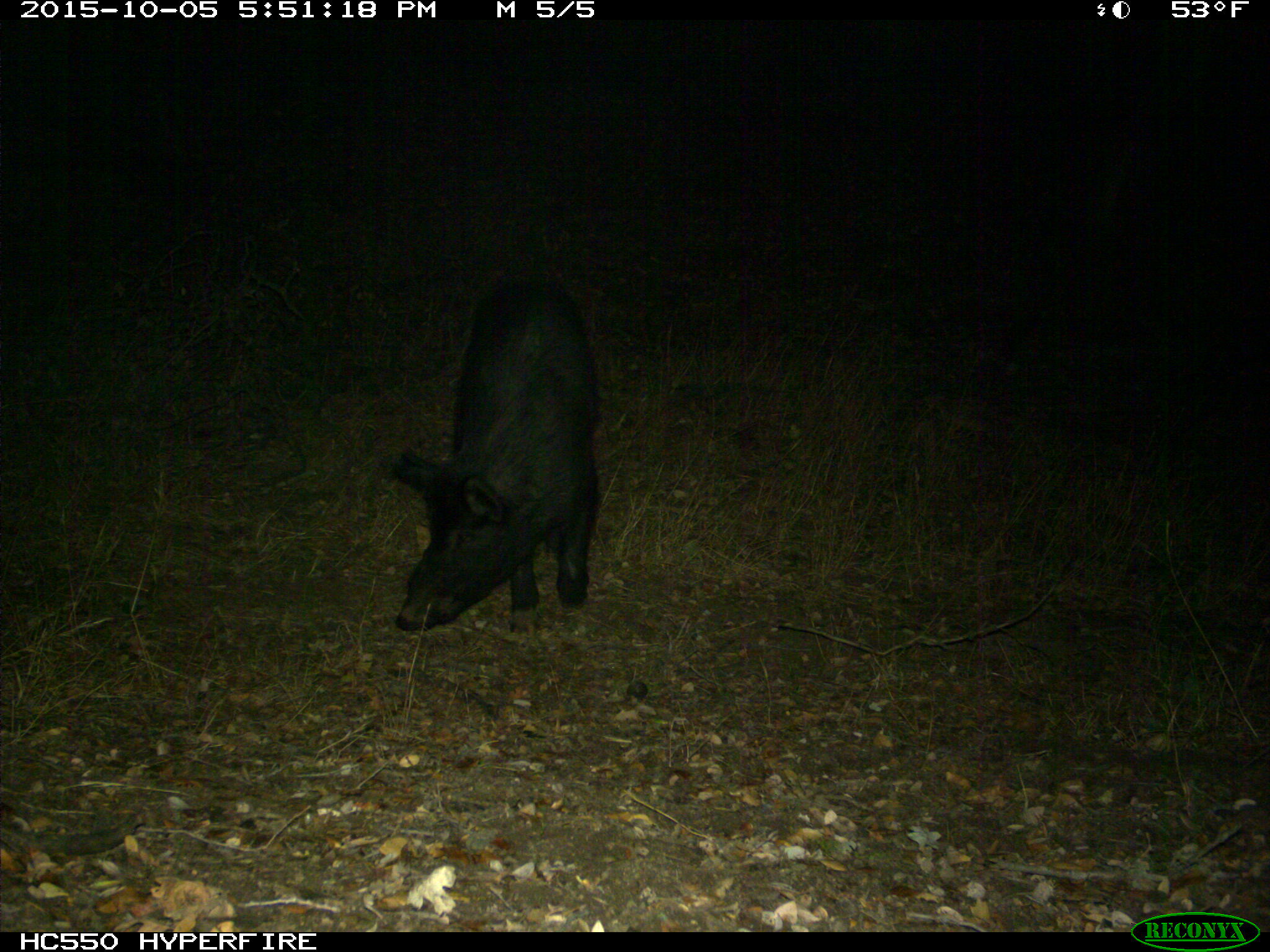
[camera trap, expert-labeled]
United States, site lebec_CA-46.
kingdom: Animalia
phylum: Chordata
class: Mammalia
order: Artiodactyla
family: Suidae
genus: Sus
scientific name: Sus scrofa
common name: wild boar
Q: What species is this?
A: Sus scrofa (wild boar).